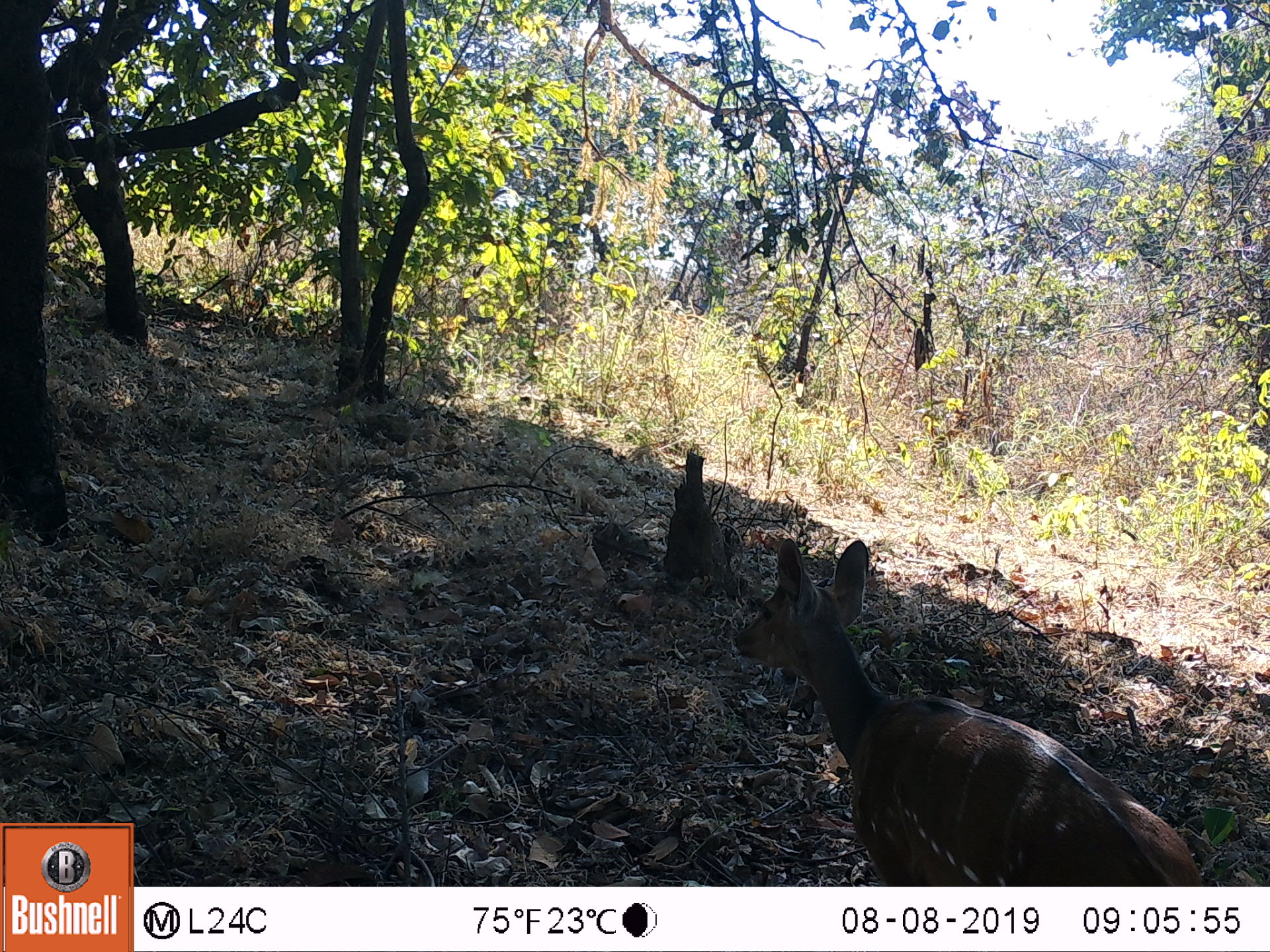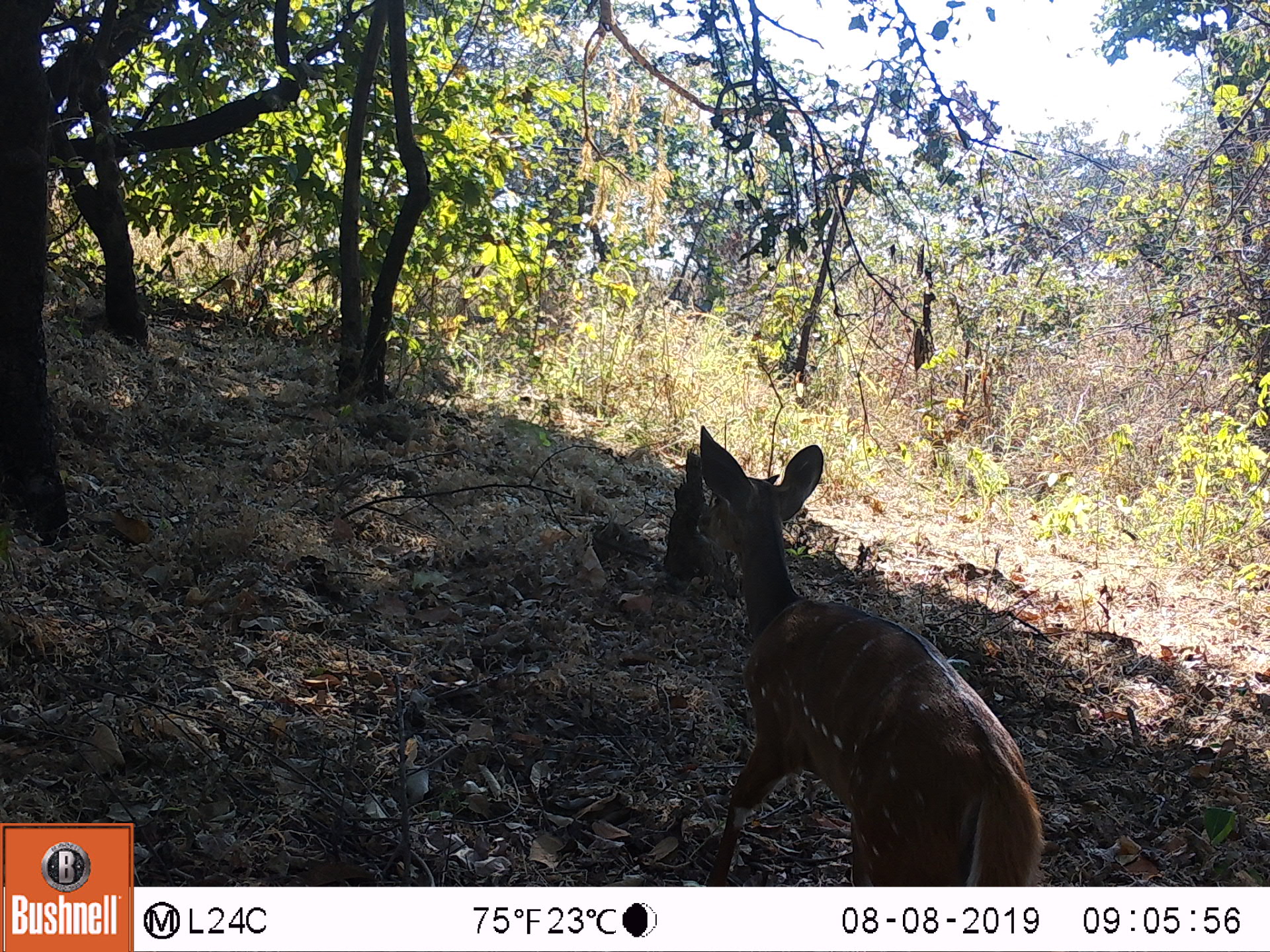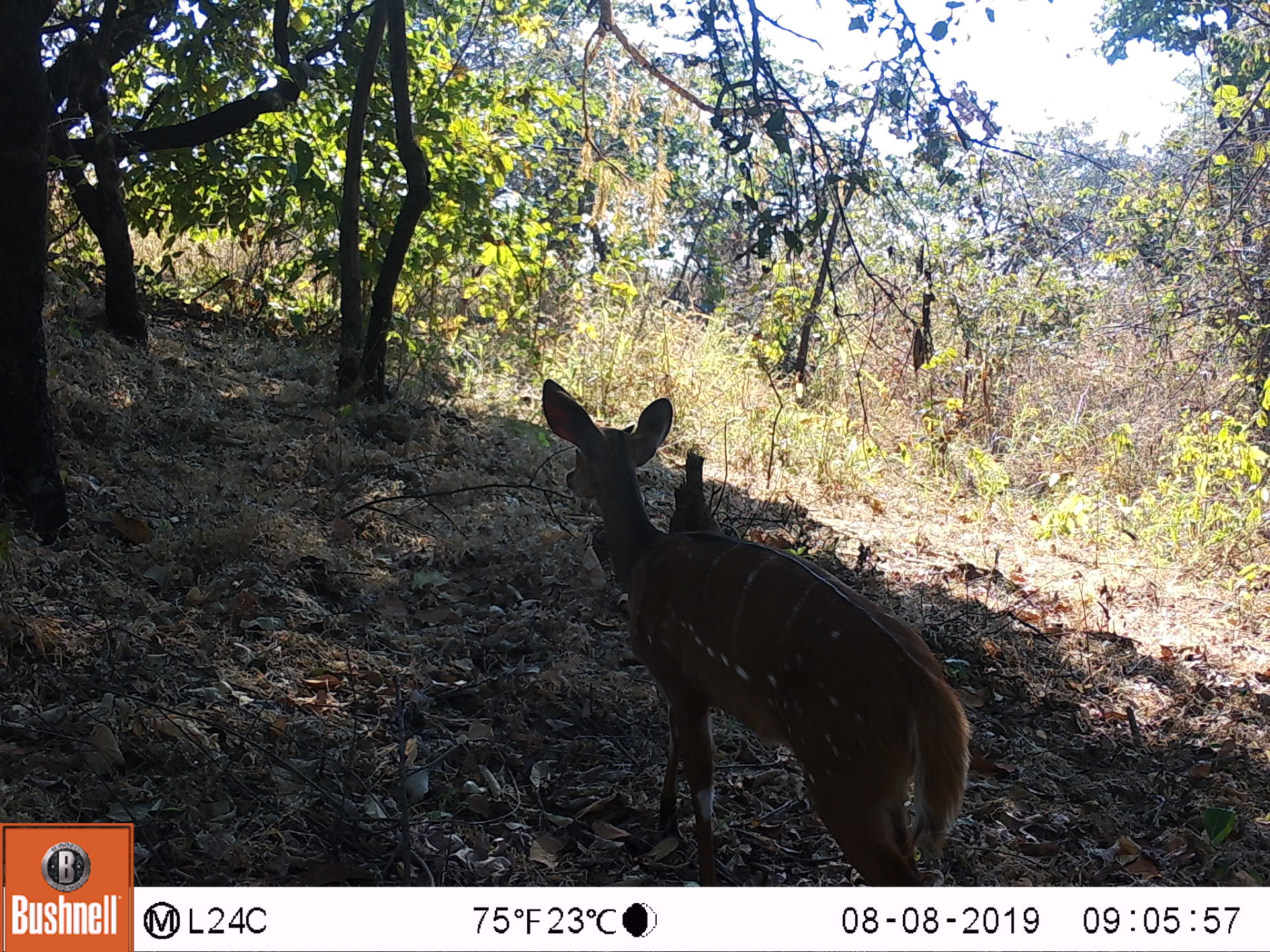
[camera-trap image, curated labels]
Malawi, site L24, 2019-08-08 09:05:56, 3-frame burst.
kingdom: Animalia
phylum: Chordata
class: Mammalia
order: Artiodactyla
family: Bovidae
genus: Tragelaphus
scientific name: Tragelaphus sylvaticus sylvaticus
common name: cape bushbuck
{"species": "cape bushbuck (Tragelaphus sylvaticus sylvaticus)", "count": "1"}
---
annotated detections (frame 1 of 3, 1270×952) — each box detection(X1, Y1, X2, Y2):
cape bushbuck: detection(729, 533, 1205, 886)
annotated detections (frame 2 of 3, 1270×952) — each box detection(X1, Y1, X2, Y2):
cape bushbuck: detection(694, 420, 1053, 877)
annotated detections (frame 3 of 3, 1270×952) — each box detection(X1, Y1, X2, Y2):
cape bushbuck: detection(540, 376, 974, 886)